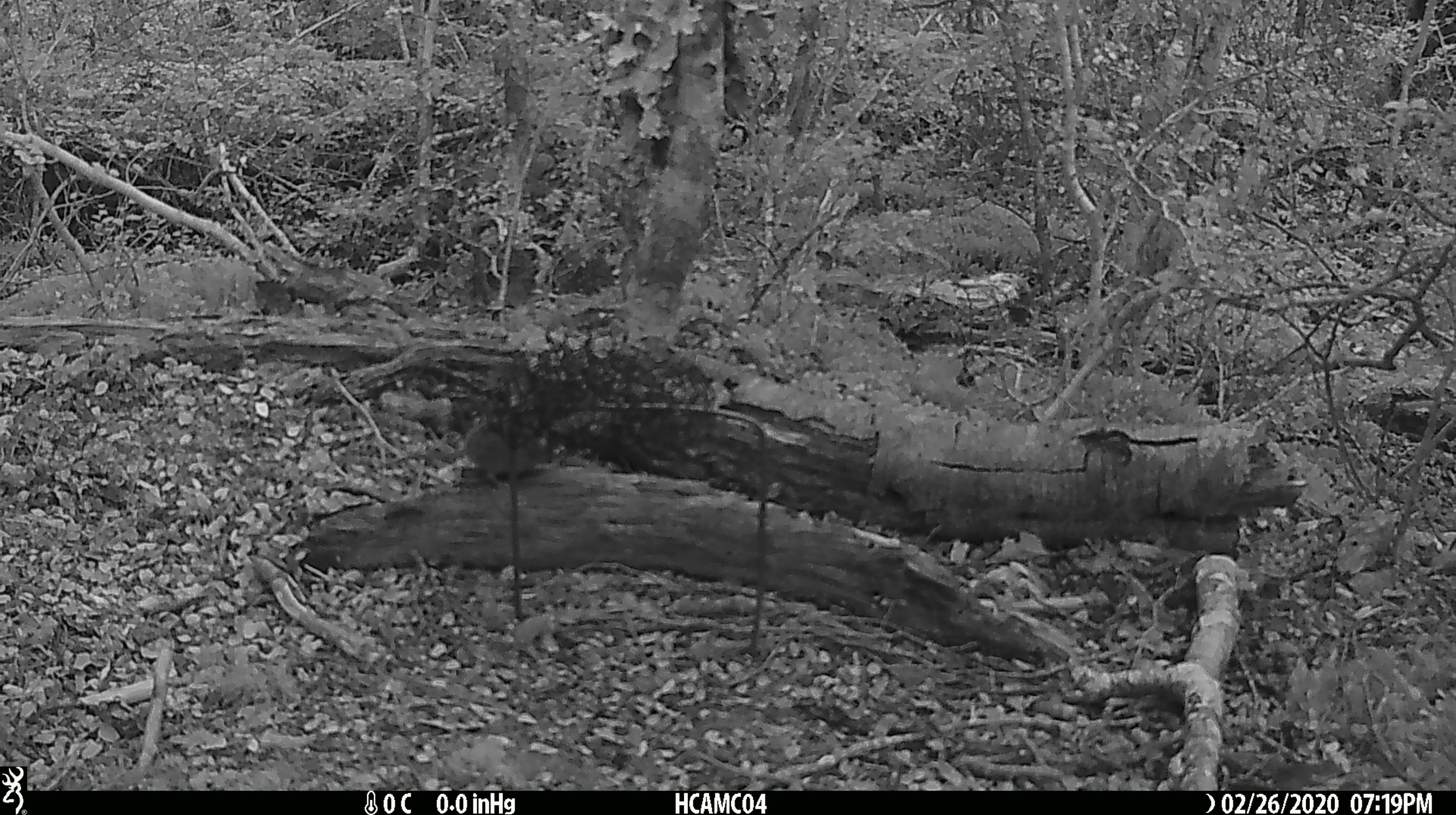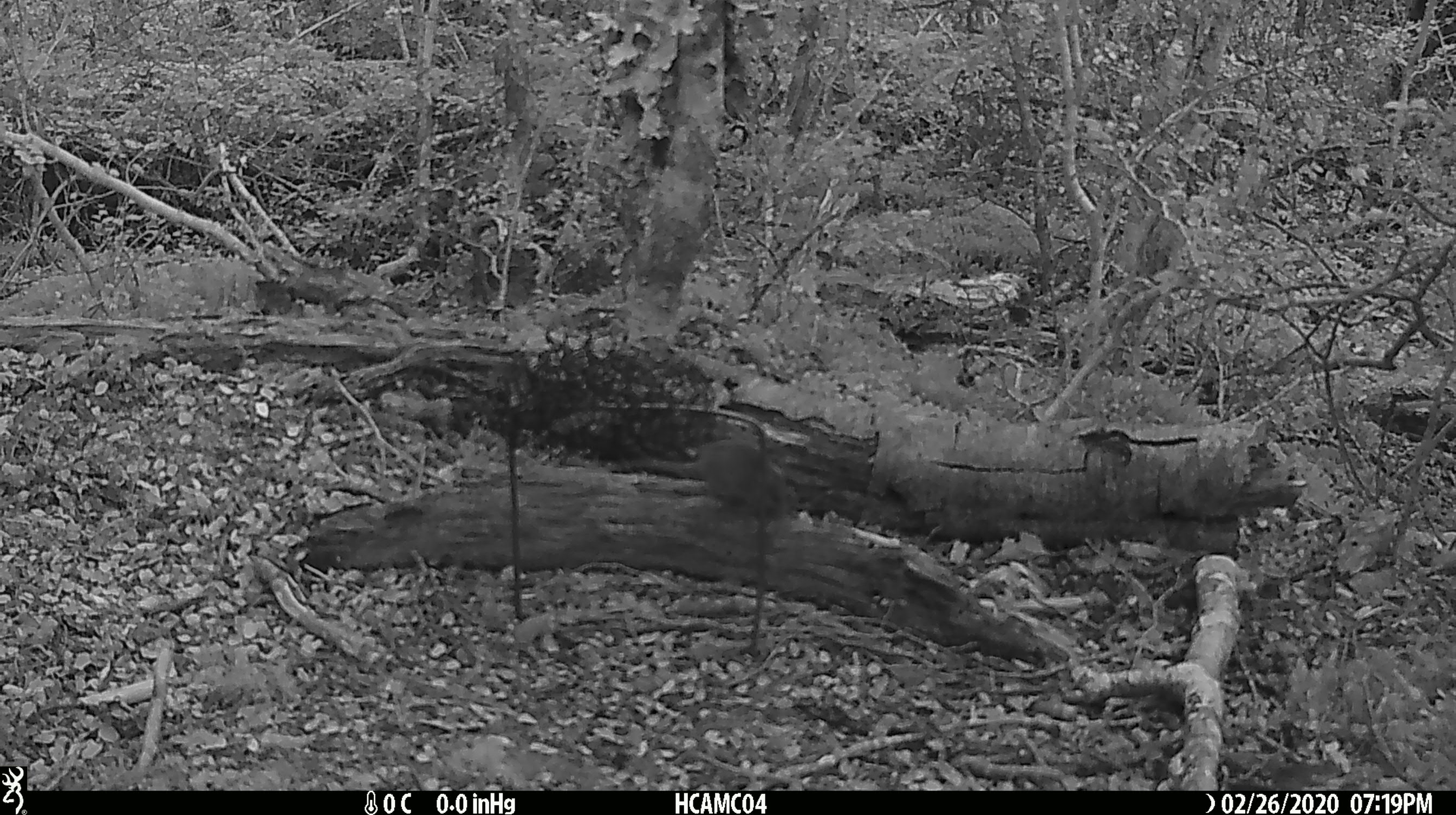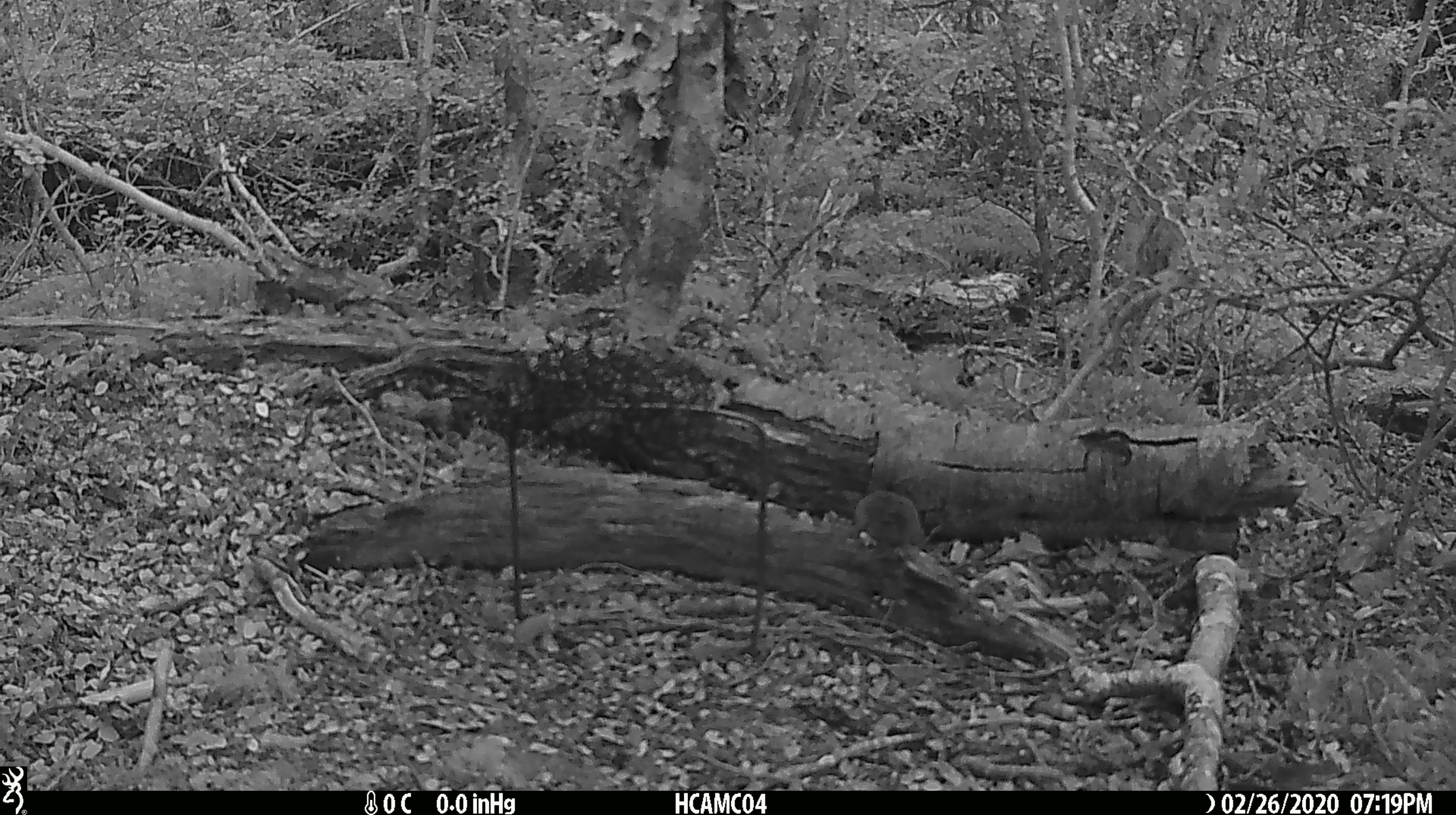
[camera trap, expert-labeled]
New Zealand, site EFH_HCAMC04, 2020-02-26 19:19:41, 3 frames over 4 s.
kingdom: Animalia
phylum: Chordata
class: Mammalia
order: Rodentia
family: Muridae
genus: Mus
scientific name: Mus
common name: mouse